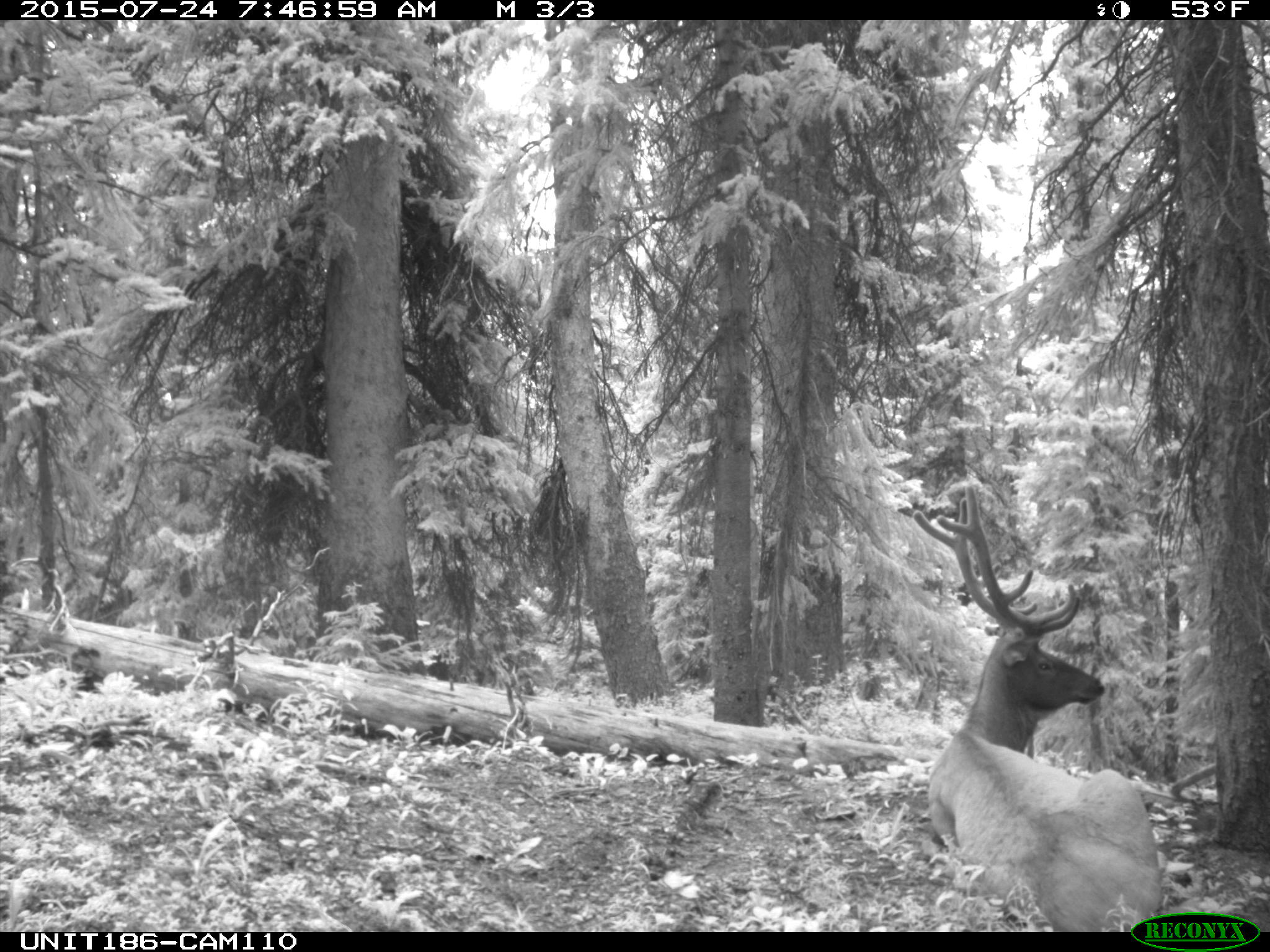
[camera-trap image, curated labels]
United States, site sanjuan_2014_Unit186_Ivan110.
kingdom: Animalia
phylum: Chordata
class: Mammalia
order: Artiodactyla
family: Cervidae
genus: Cervus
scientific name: Cervus elaphus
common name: red deer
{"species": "Cervus elaphus (red deer)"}